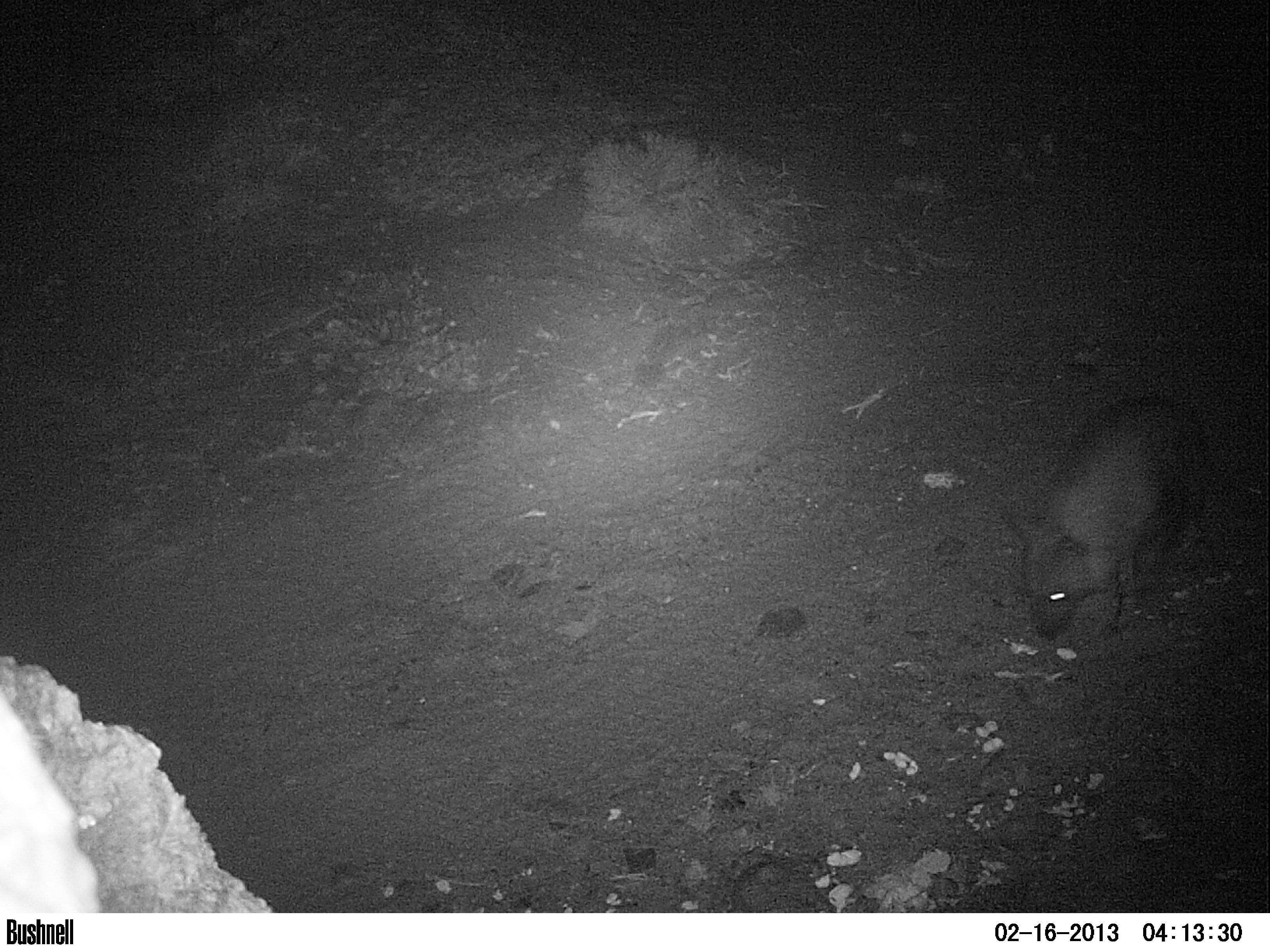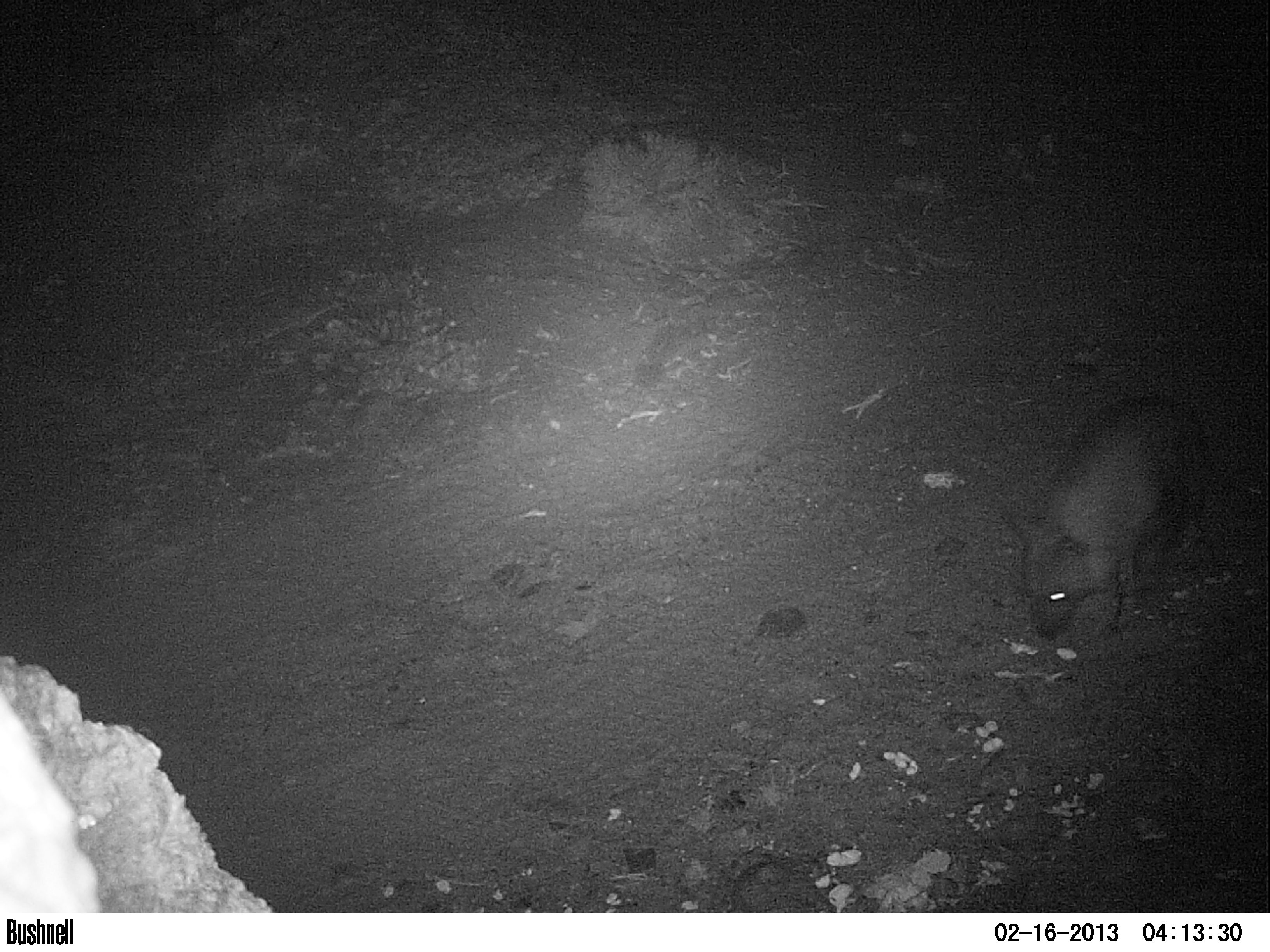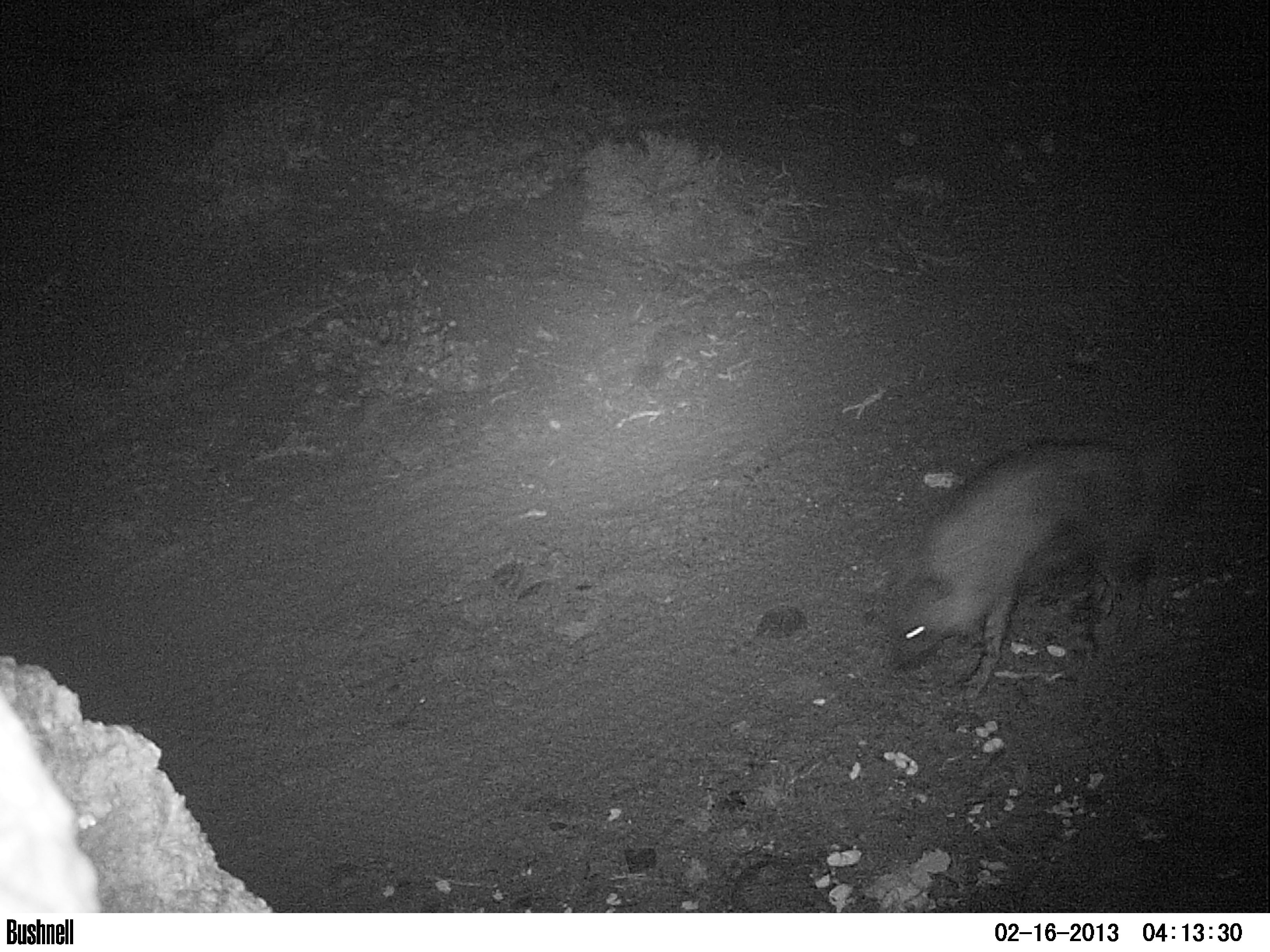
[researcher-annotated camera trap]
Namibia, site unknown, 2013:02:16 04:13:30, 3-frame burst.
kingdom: Animalia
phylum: Chordata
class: Mammalia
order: Carnivora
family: Hyaenidae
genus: Parahyaena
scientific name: Parahyaena brunnea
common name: brown hyena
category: hyaena brunnea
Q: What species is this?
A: Hyaena brunnea (brown hyena) (Parahyaena brunnea).